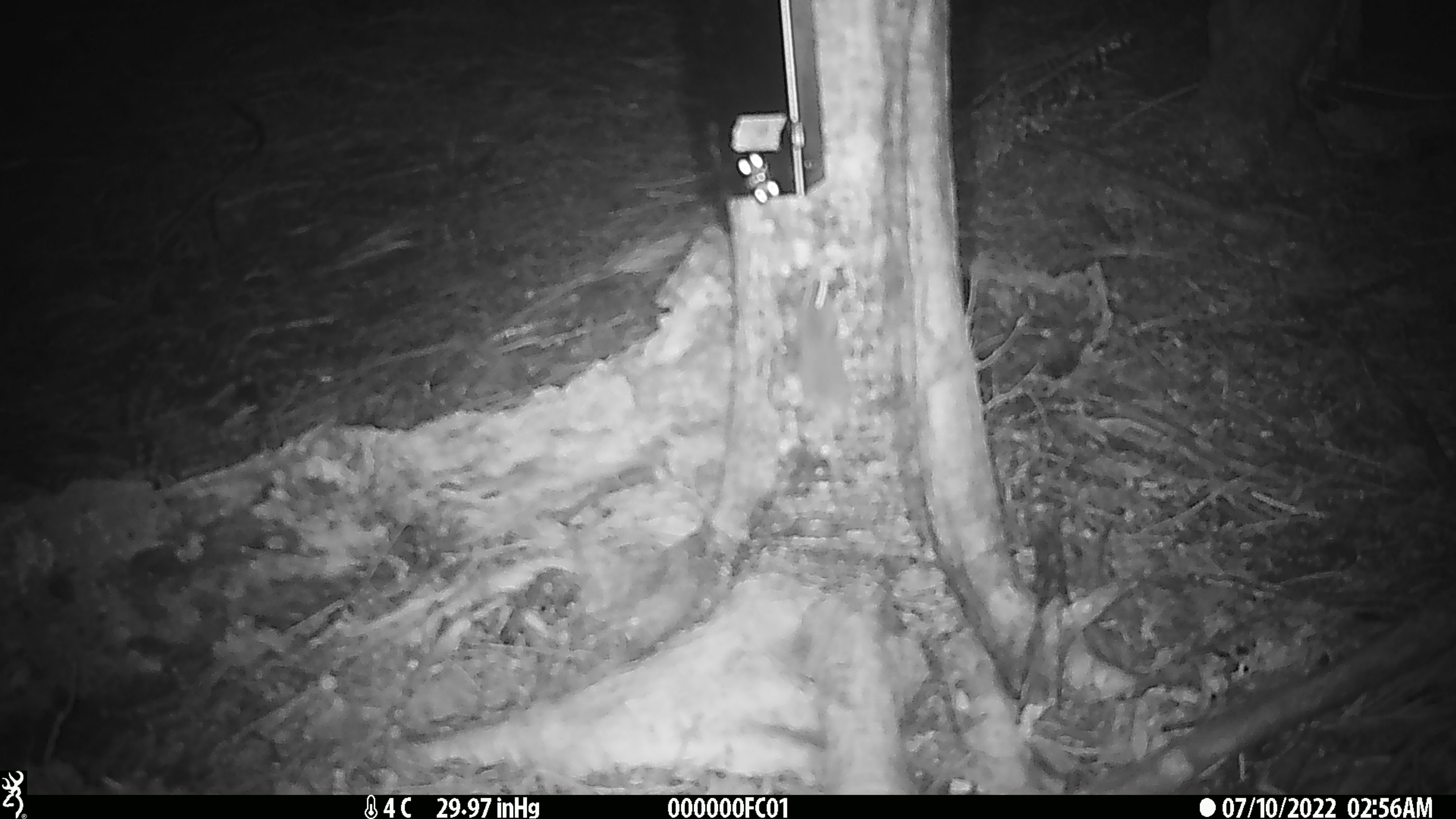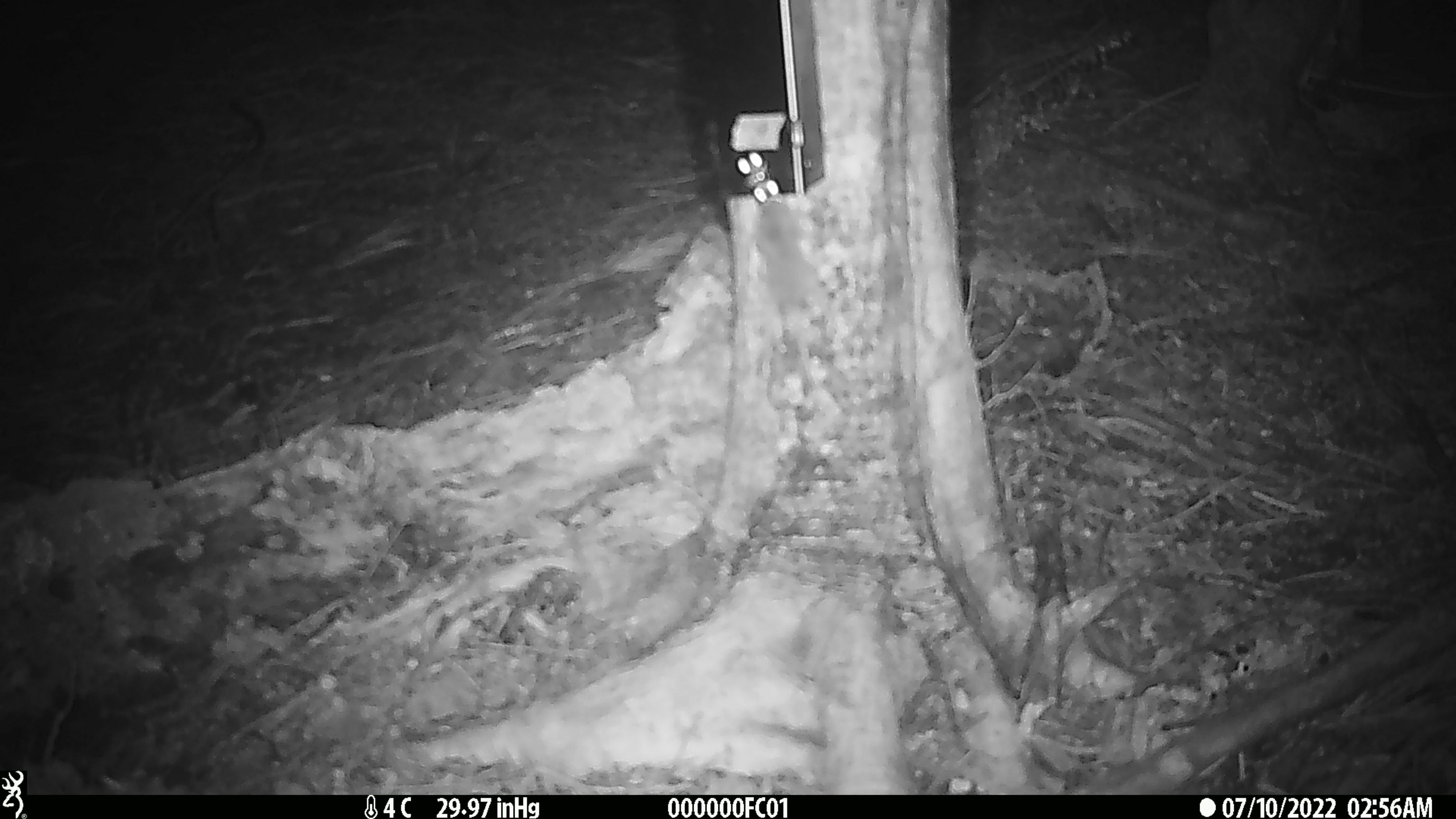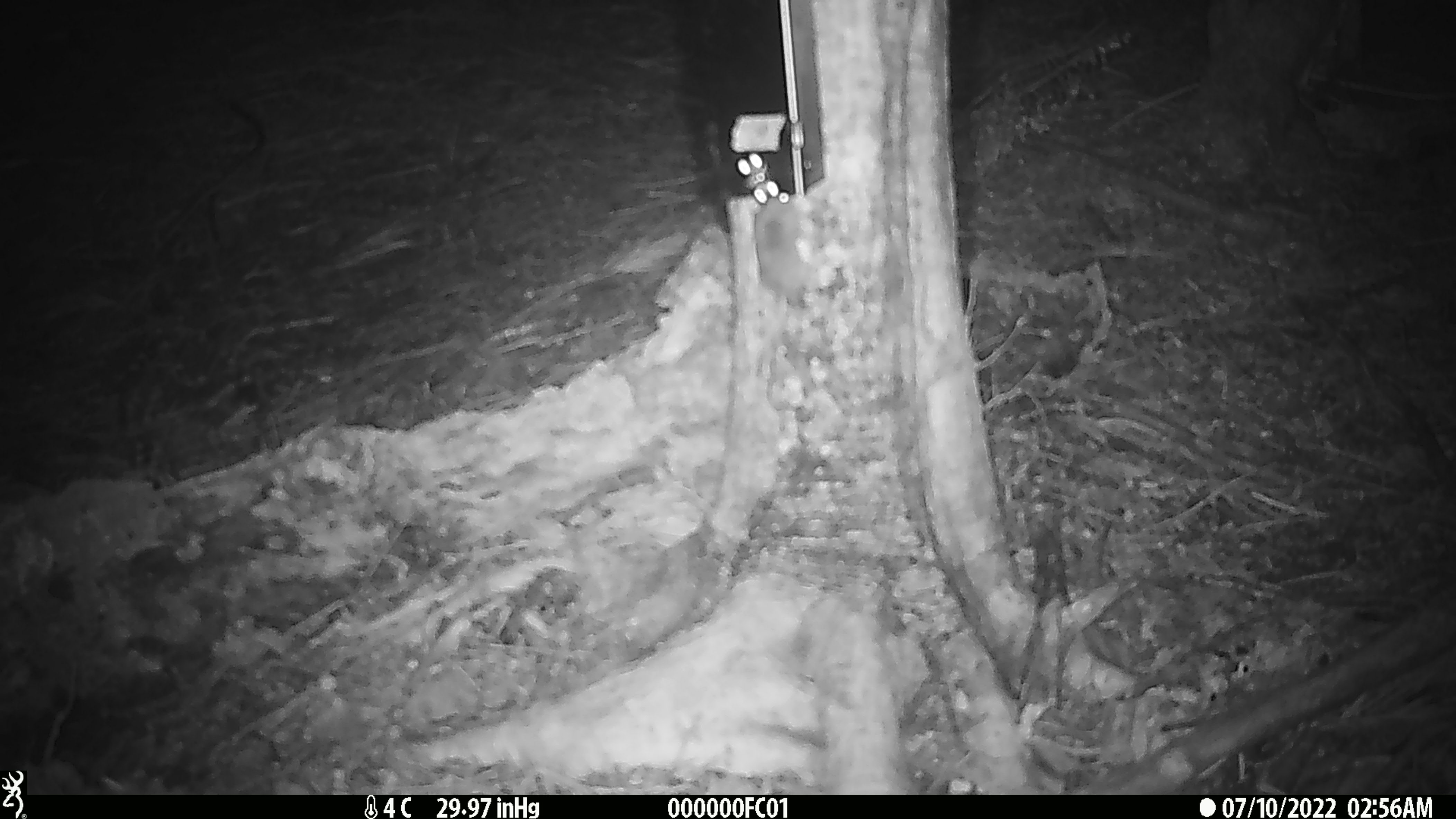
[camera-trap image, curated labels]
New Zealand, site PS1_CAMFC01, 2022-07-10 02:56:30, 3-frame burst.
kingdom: Animalia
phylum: Chordata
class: Mammalia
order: Rodentia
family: Muridae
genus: Mus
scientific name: Mus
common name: mouse